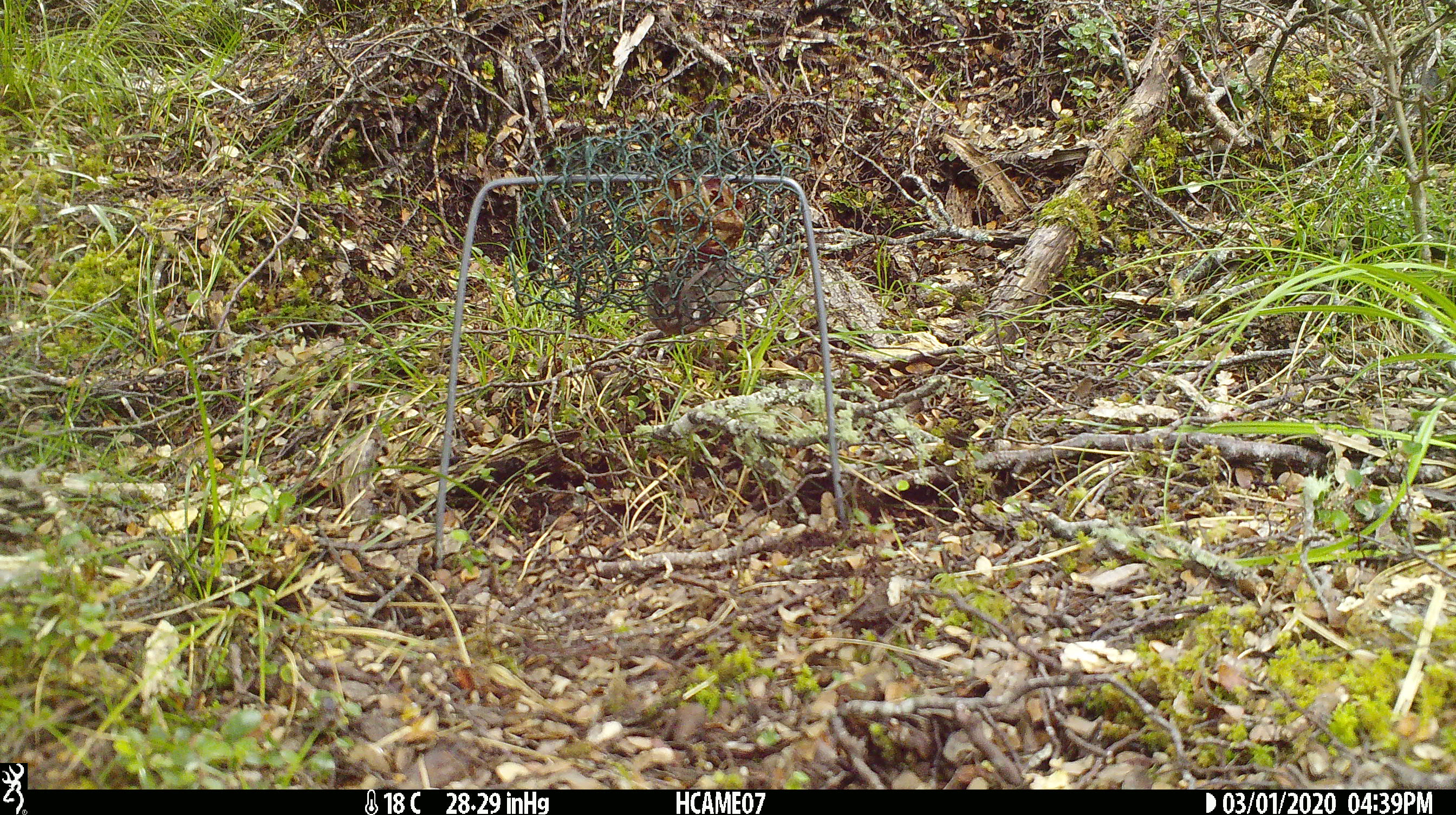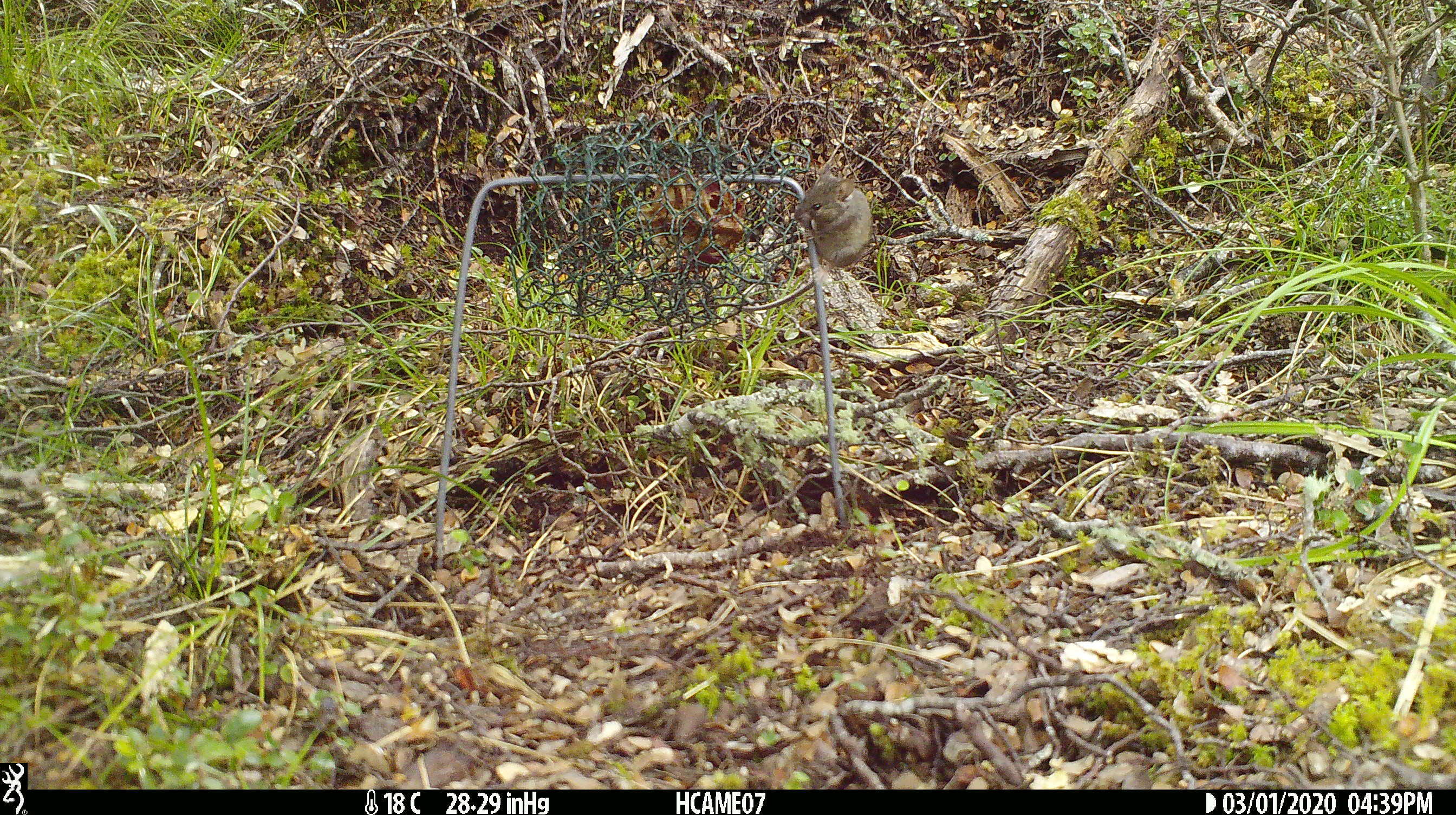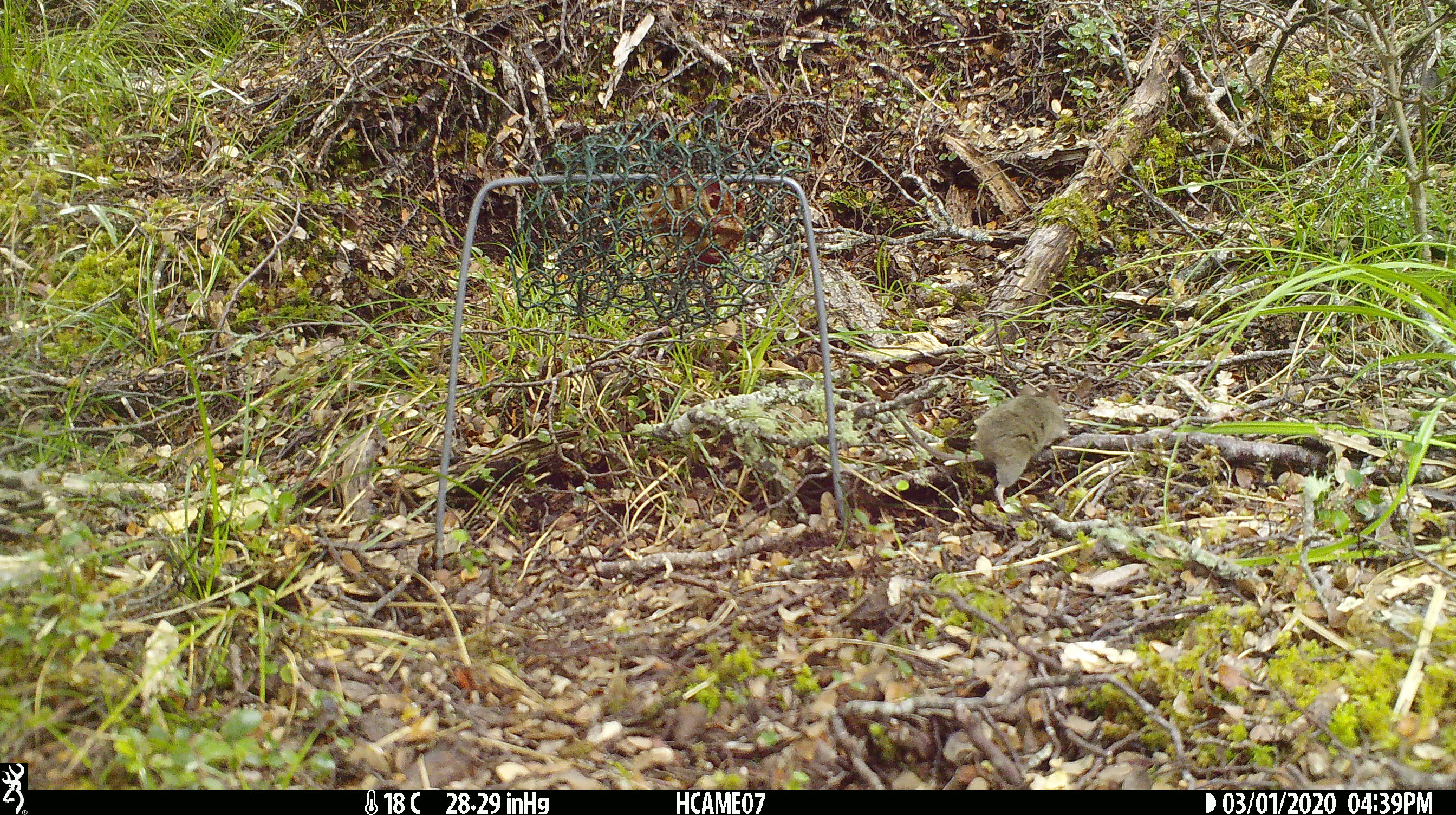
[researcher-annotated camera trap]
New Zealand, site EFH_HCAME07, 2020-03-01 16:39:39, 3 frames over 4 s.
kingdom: Animalia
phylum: Chordata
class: Mammalia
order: Rodentia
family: Muridae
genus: Mus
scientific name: Mus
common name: mouse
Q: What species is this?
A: Mouse (Mus).